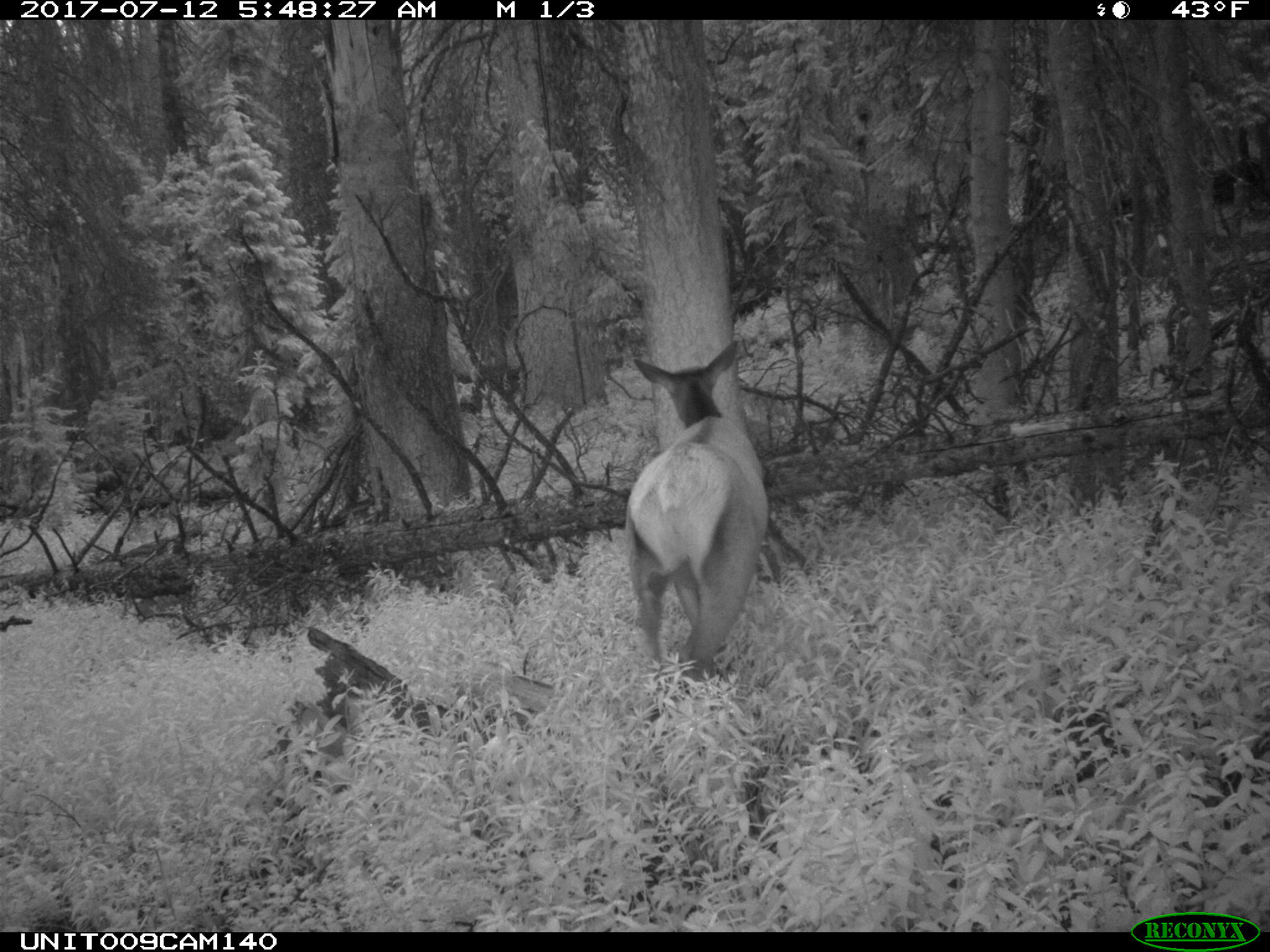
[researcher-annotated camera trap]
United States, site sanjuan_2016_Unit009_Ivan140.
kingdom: Animalia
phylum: Chordata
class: Mammalia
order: Artiodactyla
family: Cervidae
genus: Cervus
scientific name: Cervus elaphus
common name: red deer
Cervus elaphus (red deer).